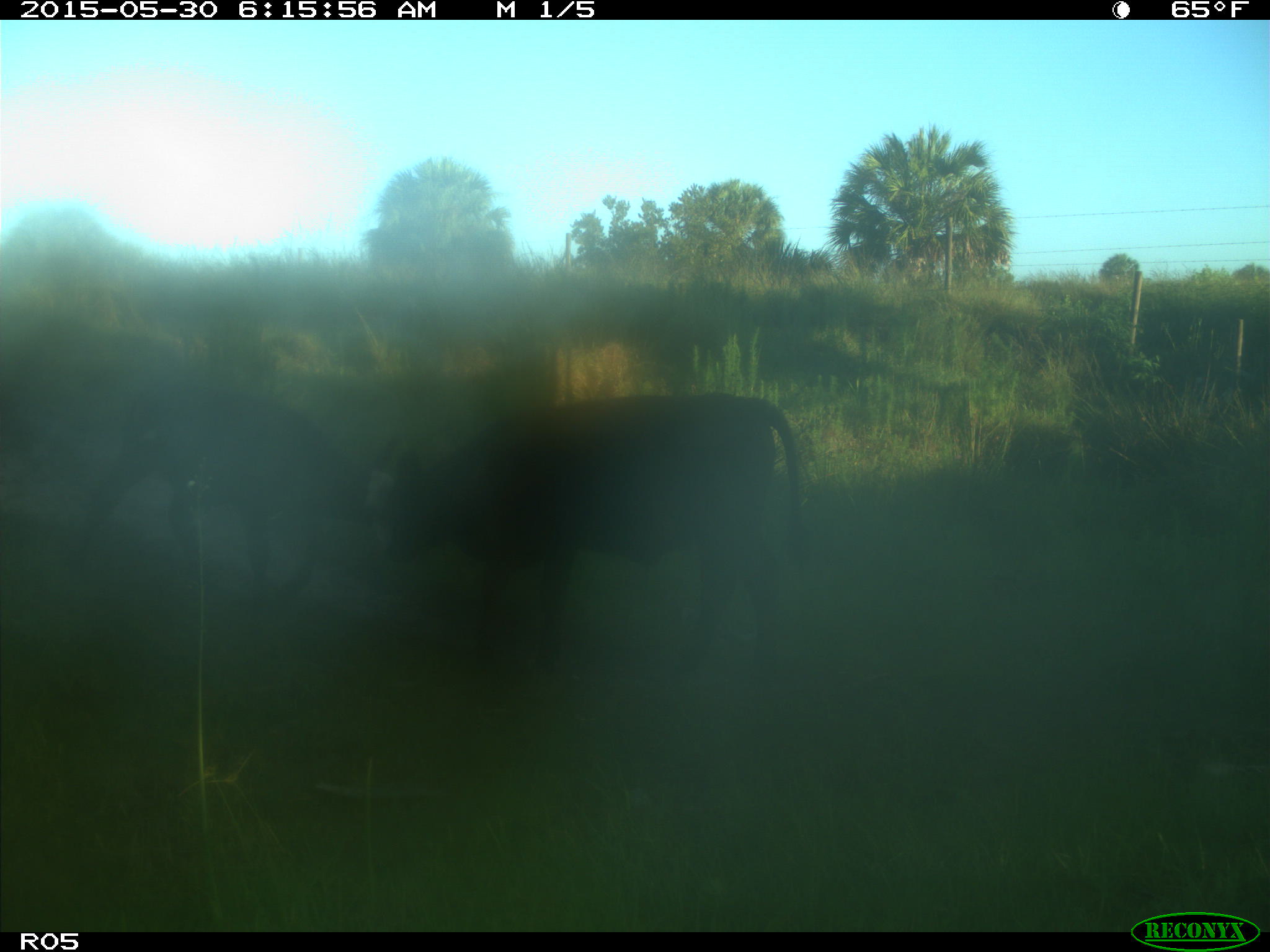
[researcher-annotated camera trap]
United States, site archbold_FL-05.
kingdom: Animalia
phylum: Chordata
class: Mammalia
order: Artiodactyla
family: Bovidae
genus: Bos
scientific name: Bos taurus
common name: domestic cow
Bos taurus (domestic cow).